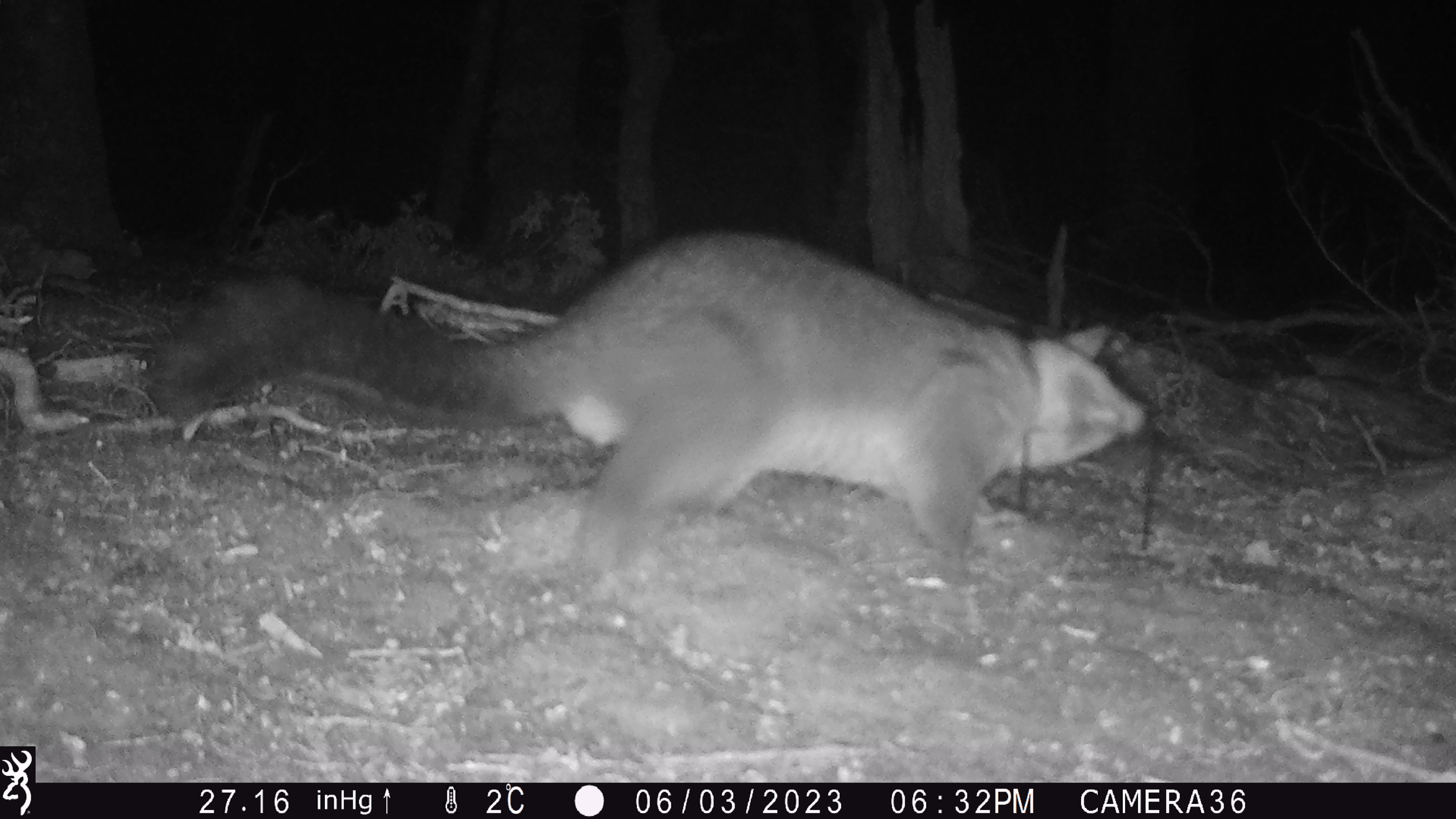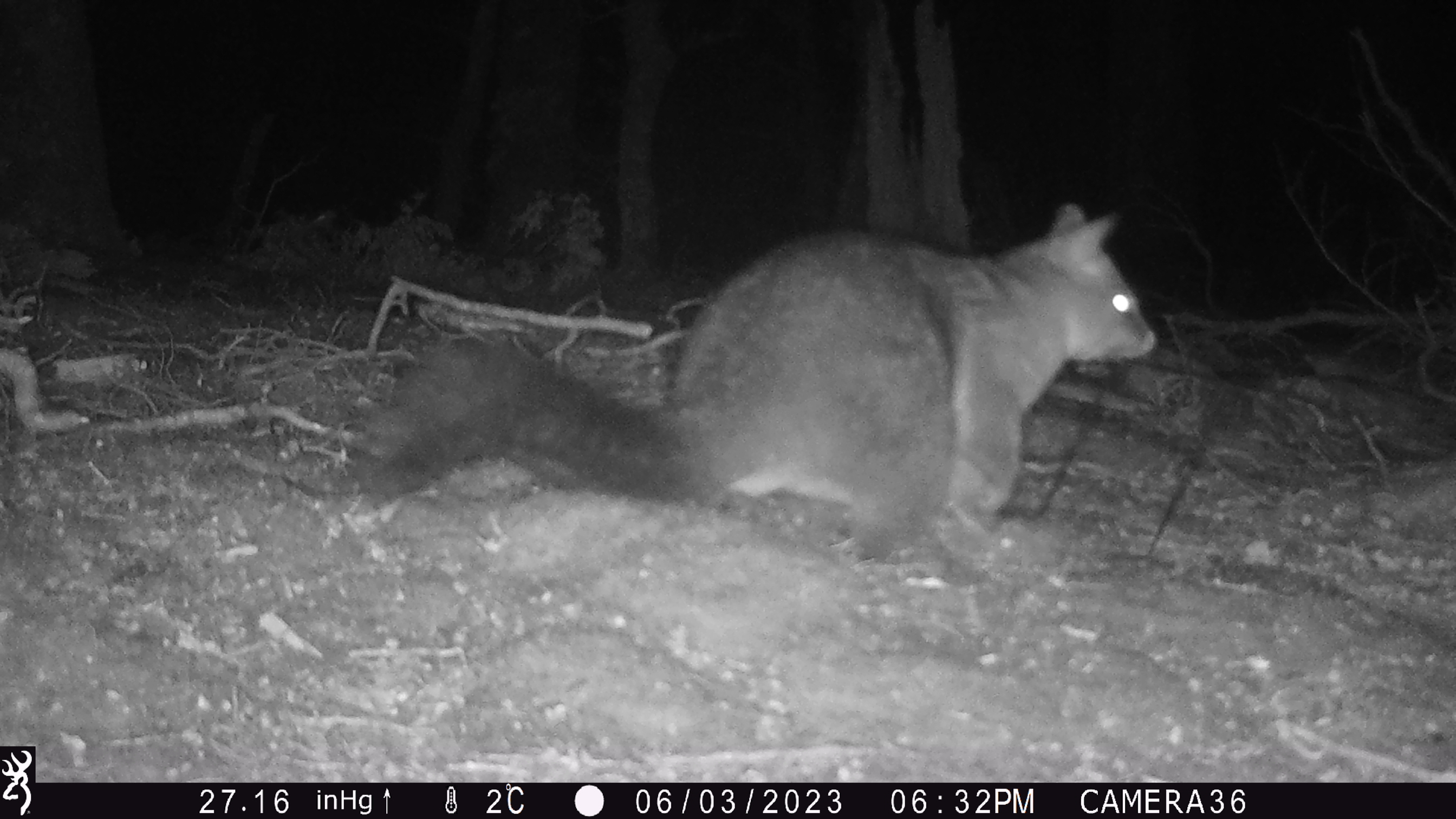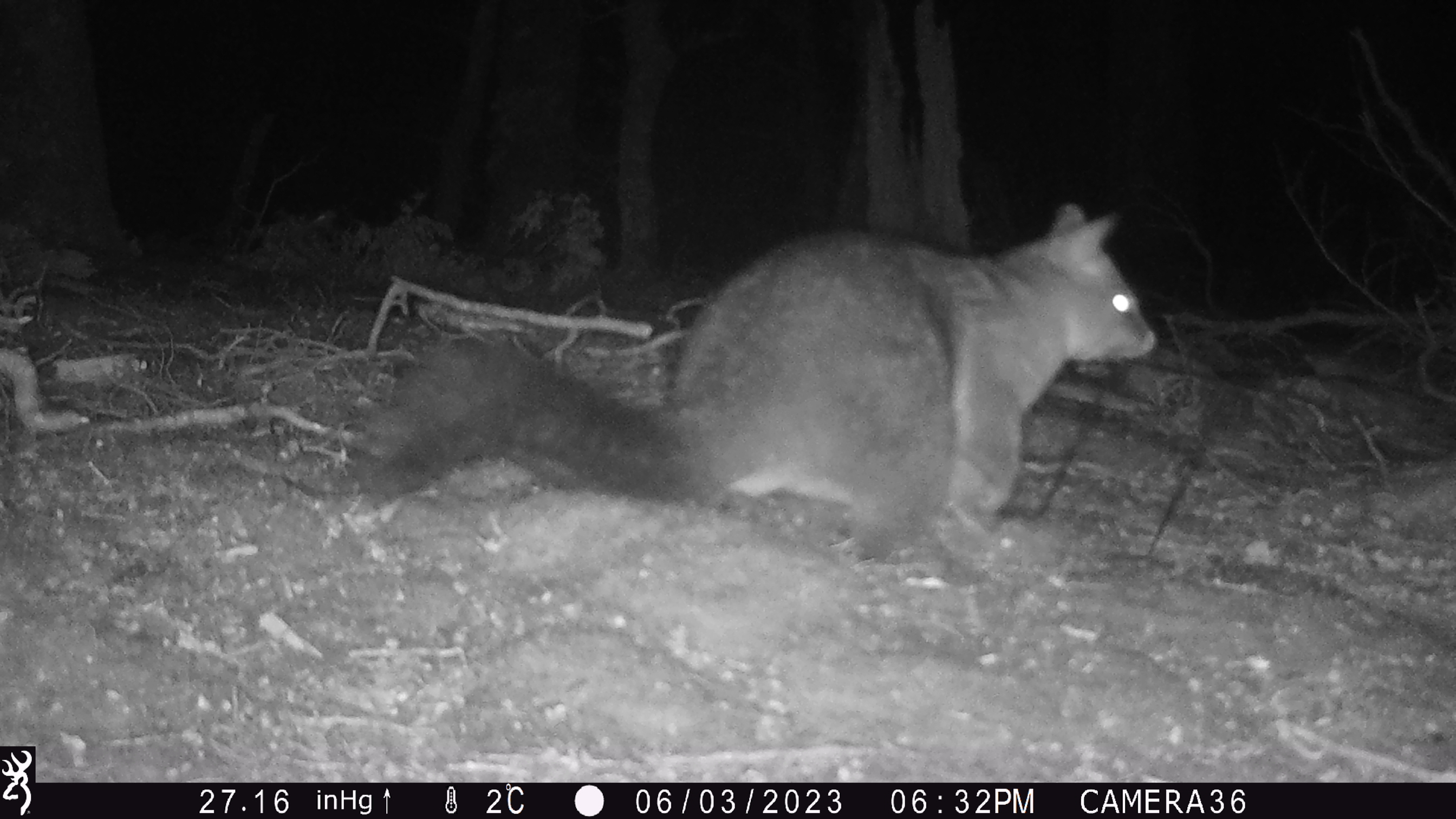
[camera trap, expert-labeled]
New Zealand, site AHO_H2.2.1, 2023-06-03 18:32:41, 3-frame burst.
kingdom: Animalia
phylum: Chordata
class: Mammalia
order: Carnivora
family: Mustelidae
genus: Mustela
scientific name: Mustela erminea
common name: stoat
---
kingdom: Animalia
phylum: Chordata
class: Mammalia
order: Diprotodontia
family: Phalangeridae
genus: Trichosurus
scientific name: Trichosurus vulpecula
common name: common brushtail possum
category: possum